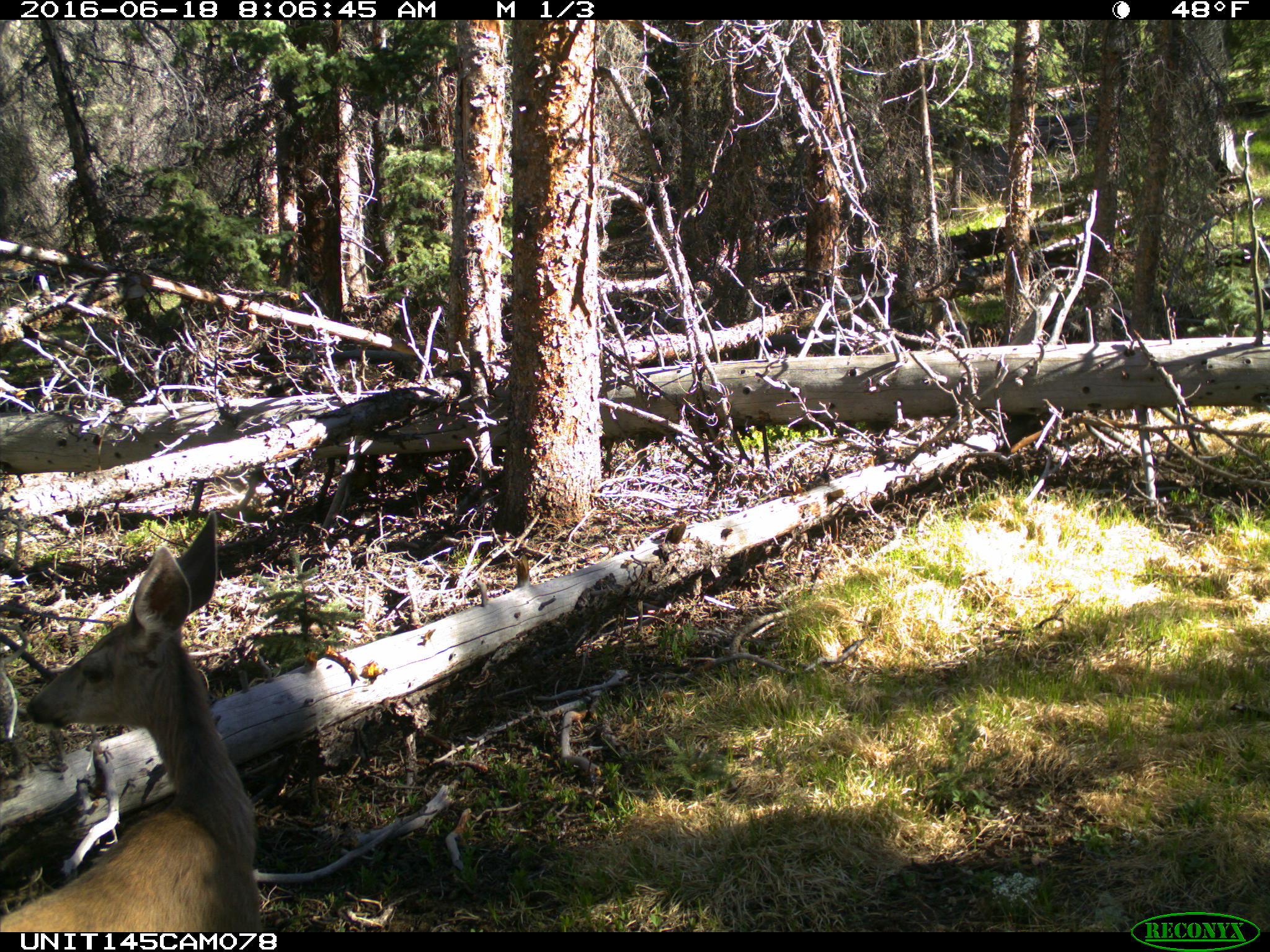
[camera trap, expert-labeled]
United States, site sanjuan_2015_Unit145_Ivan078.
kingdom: Animalia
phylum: Chordata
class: Mammalia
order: Artiodactyla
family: Cervidae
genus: Odocoileus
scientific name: Odocoileus hemionus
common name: mule deer